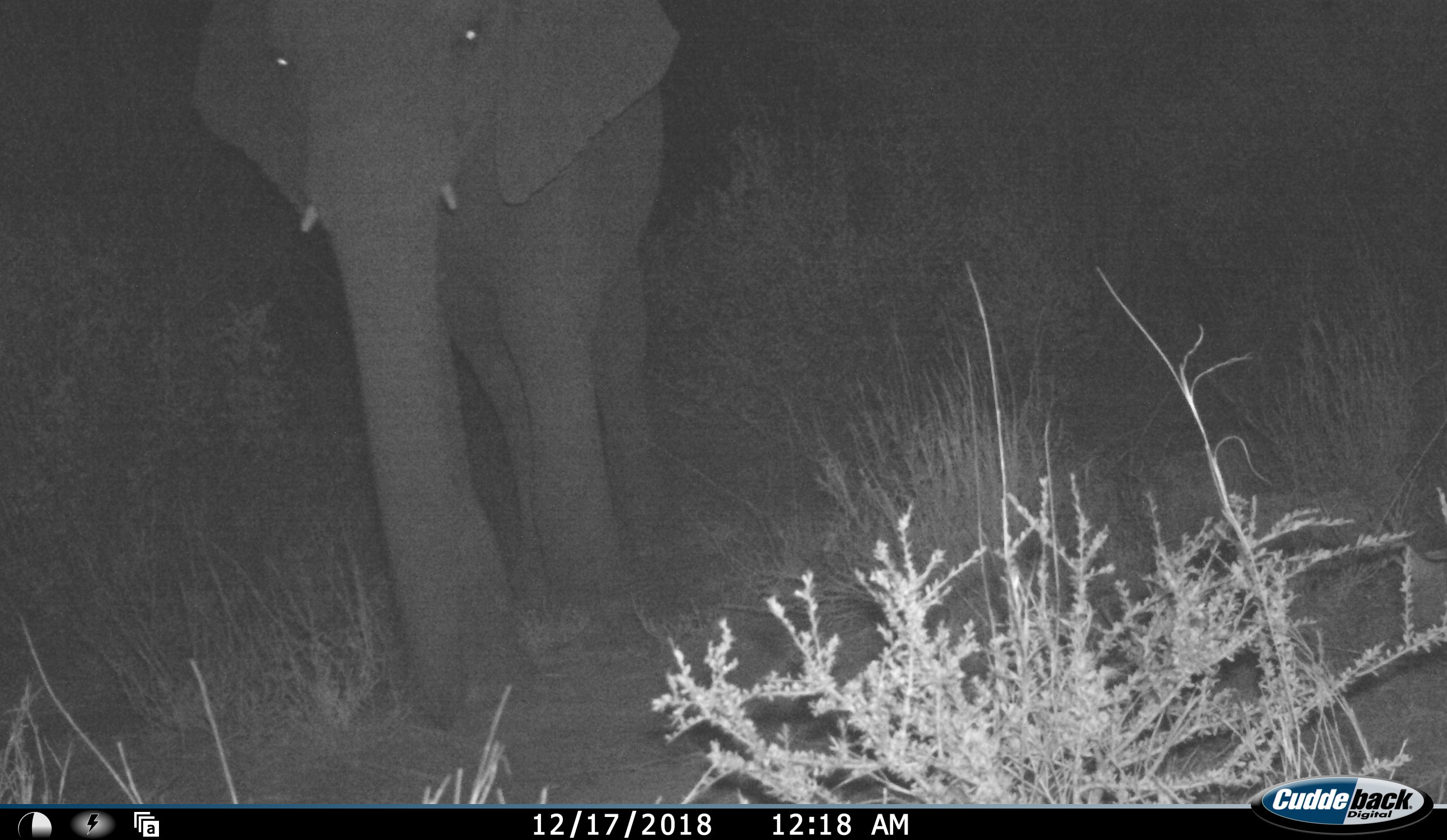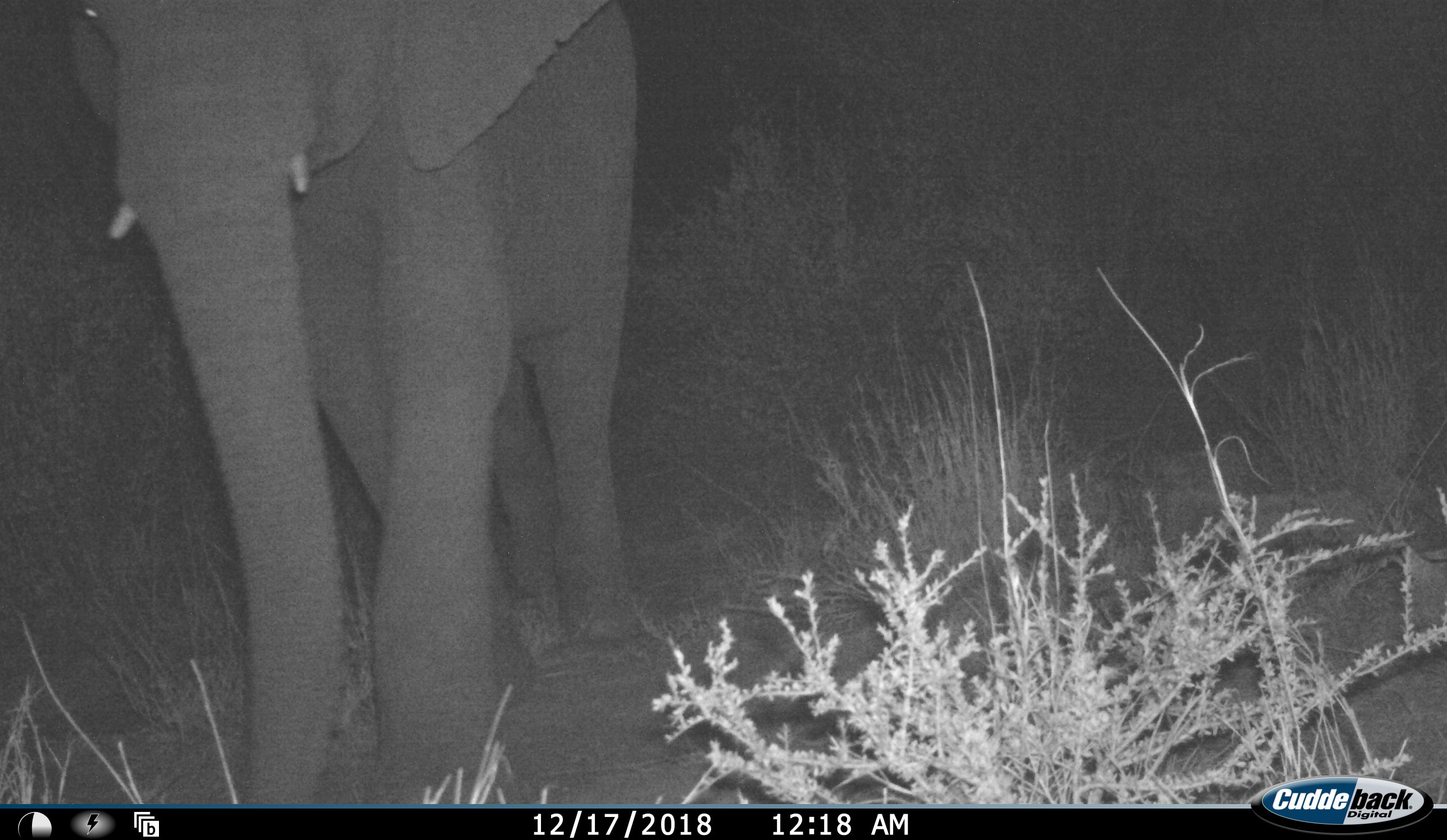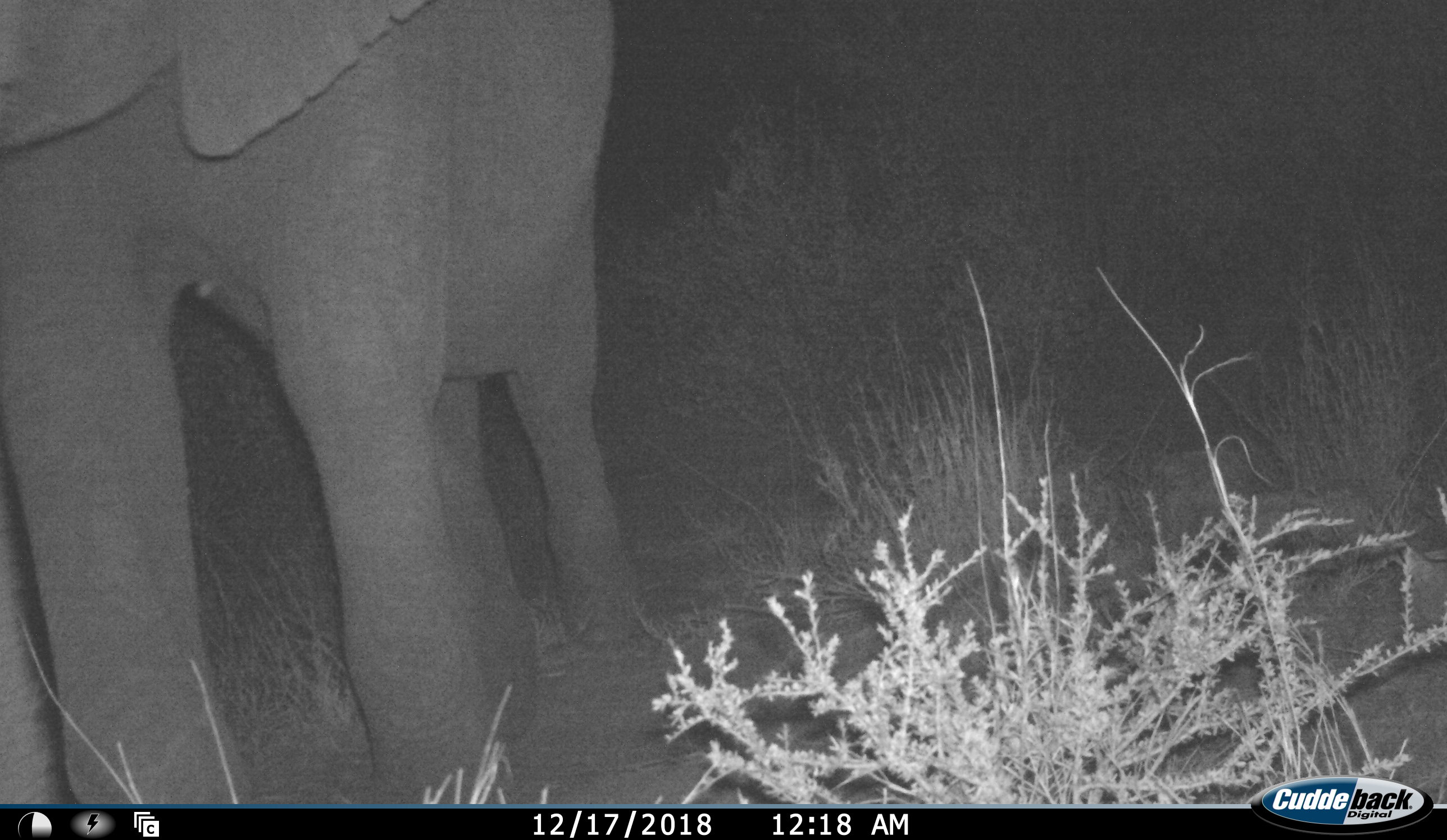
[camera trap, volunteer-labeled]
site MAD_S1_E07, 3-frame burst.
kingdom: Animalia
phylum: Chordata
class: Mammalia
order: Proboscidea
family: Elephantidae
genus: Loxodonta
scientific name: Loxodonta africana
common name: african bush elephant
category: elephant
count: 1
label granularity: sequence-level